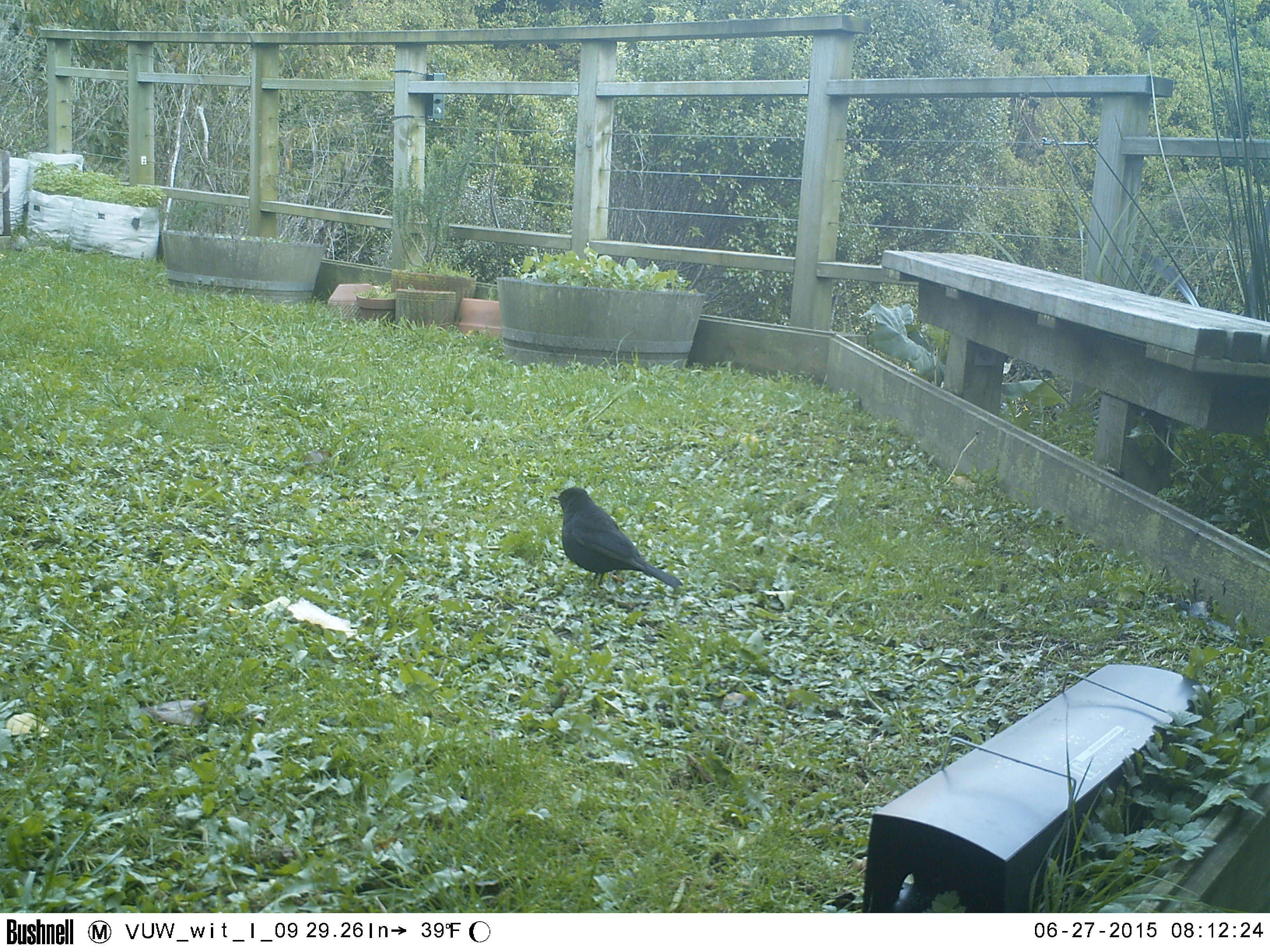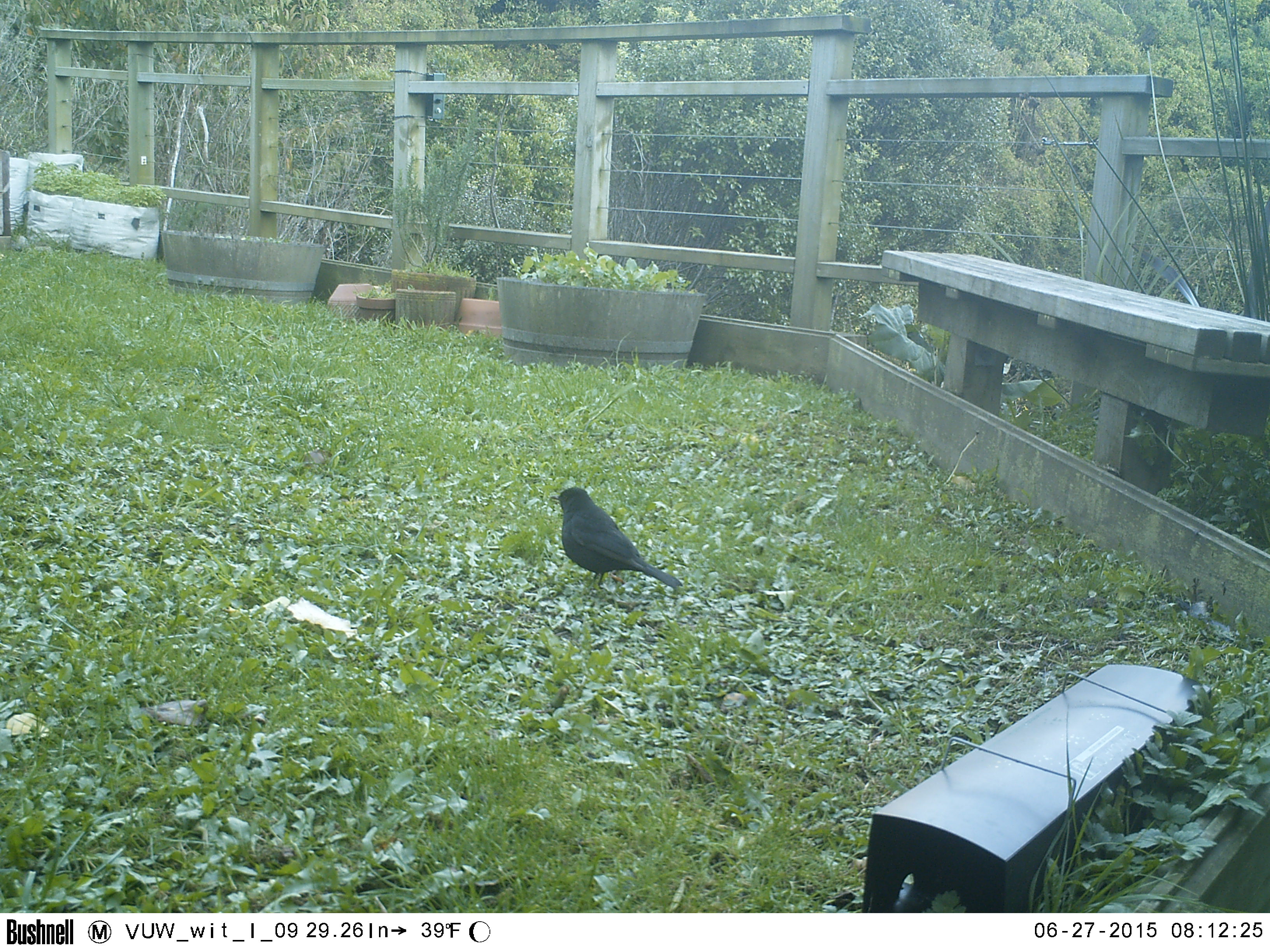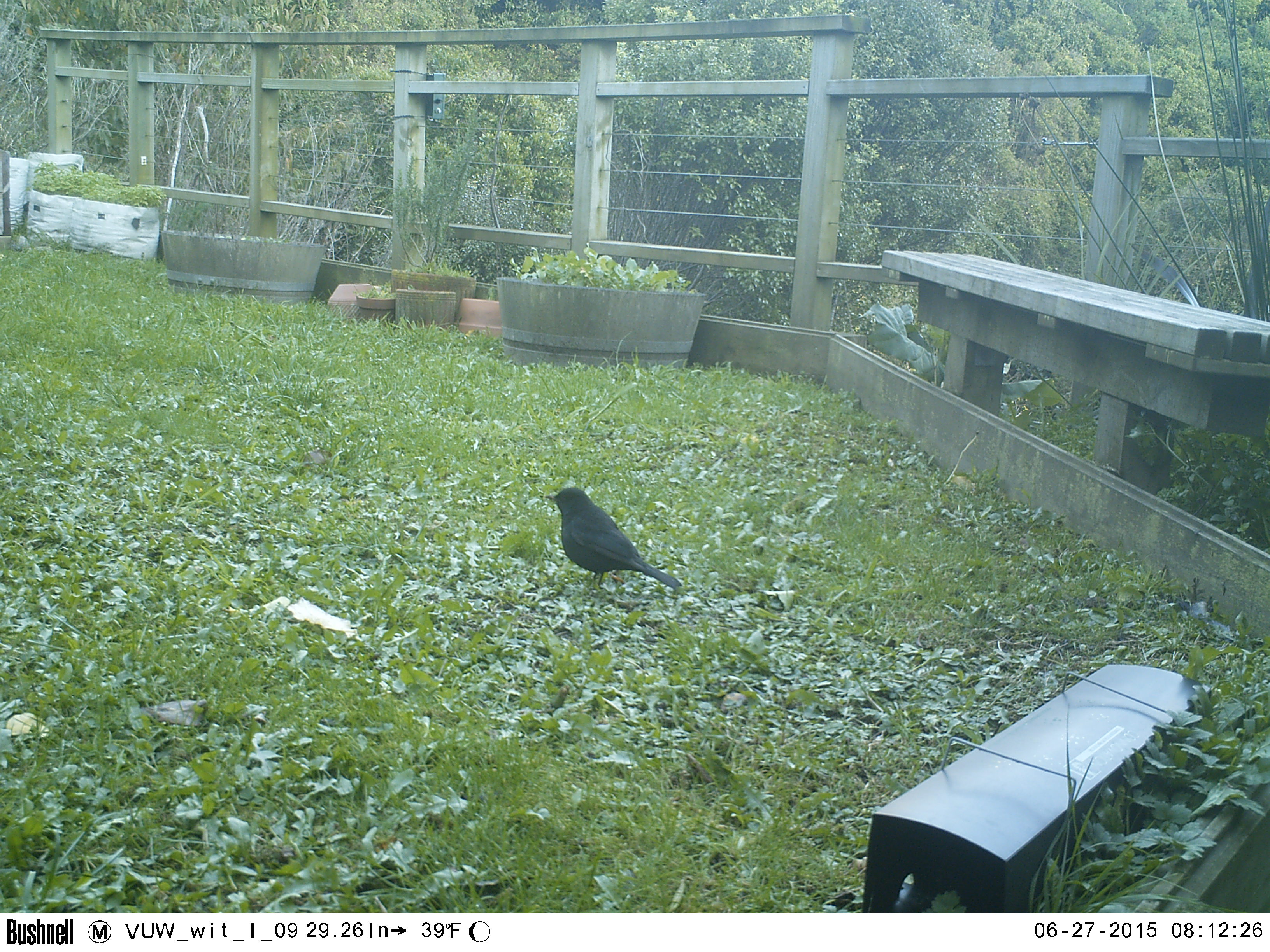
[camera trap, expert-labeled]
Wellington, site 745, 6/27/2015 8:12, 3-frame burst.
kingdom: Animalia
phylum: Chordata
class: Aves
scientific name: Aves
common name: bird